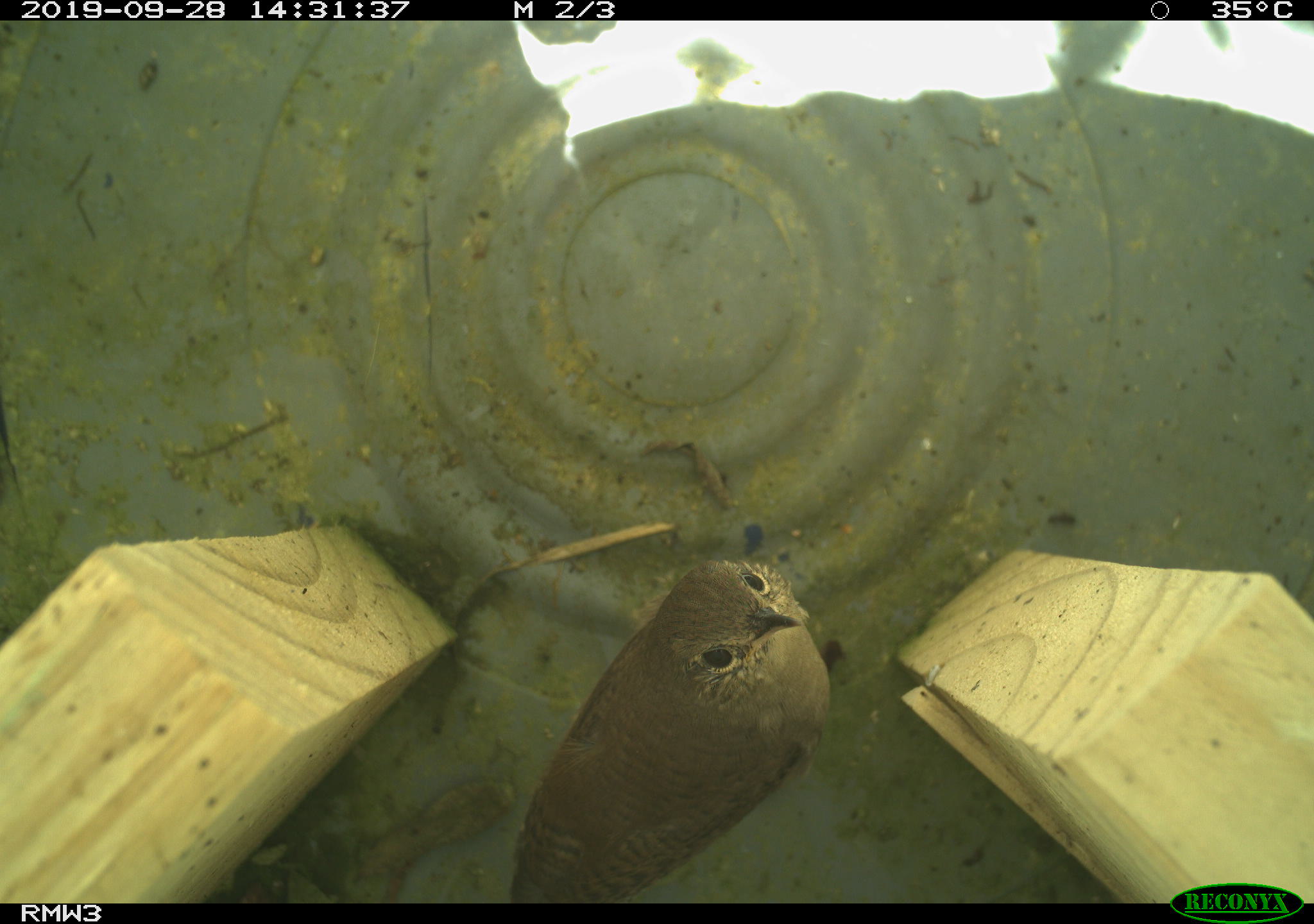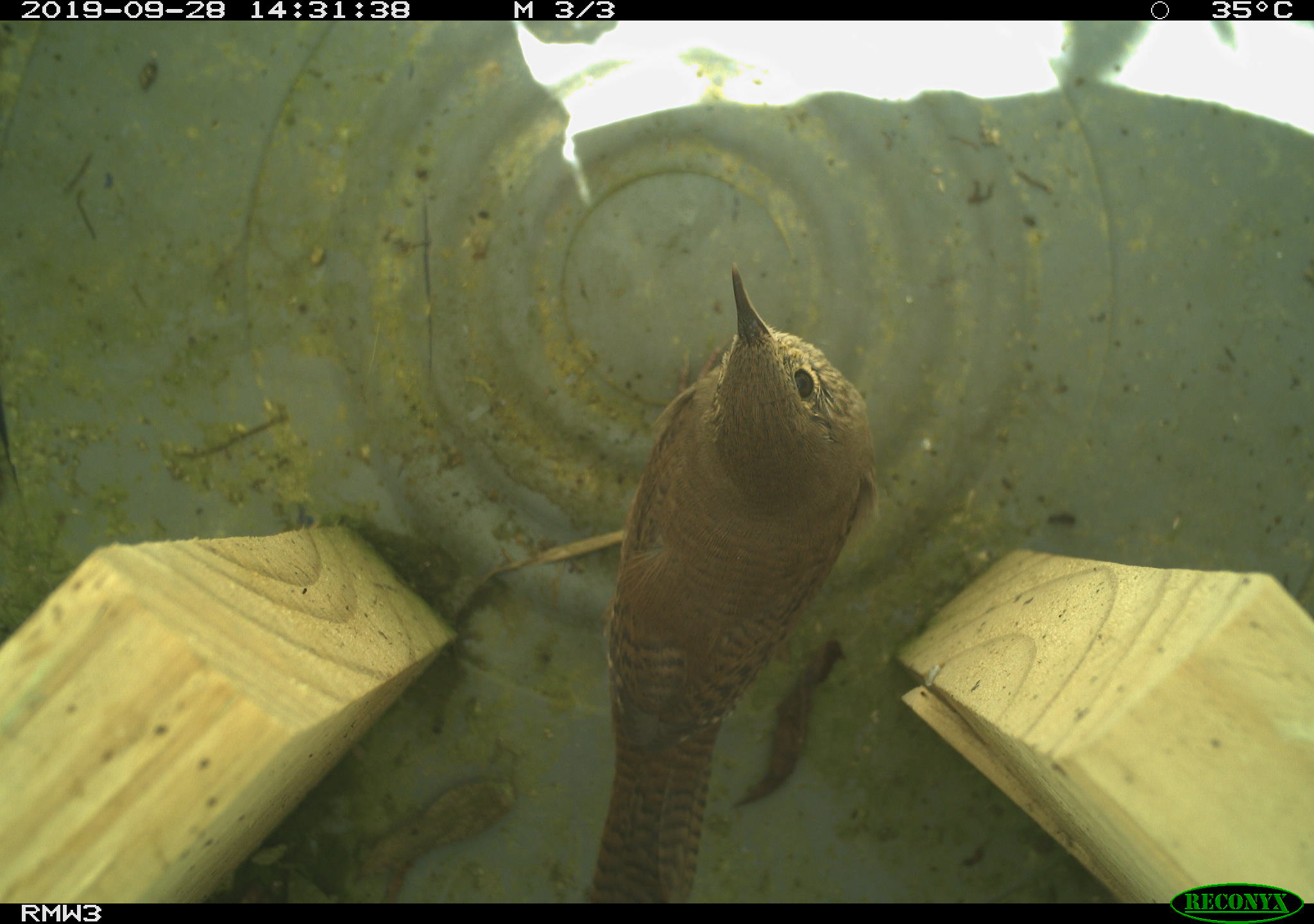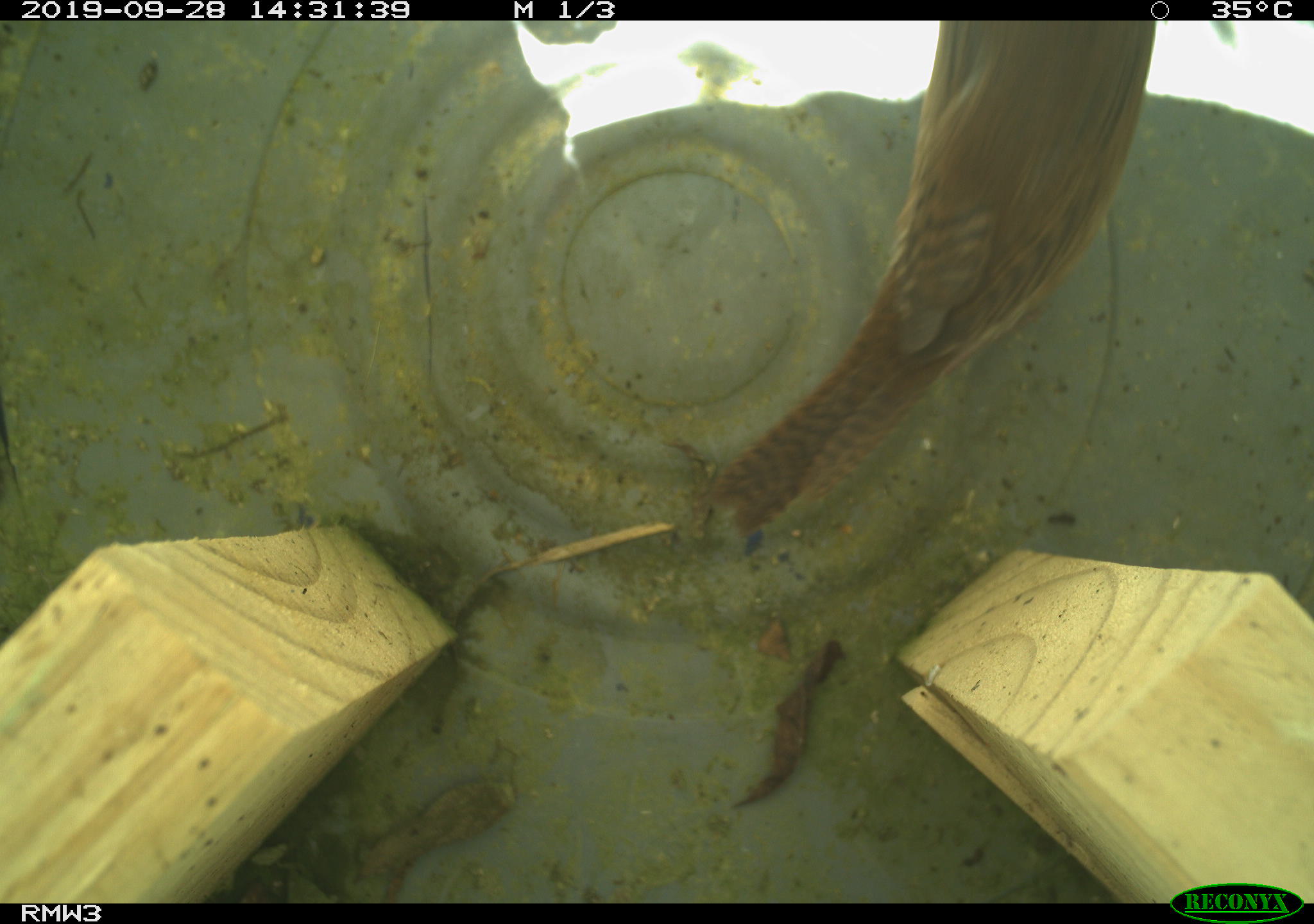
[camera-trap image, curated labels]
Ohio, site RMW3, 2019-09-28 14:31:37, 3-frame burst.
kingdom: Animalia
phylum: Chordata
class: Aves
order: Passeriformes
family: Troglodytidae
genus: Troglodytes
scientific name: Troglodytes aedon aedon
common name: northern house wren